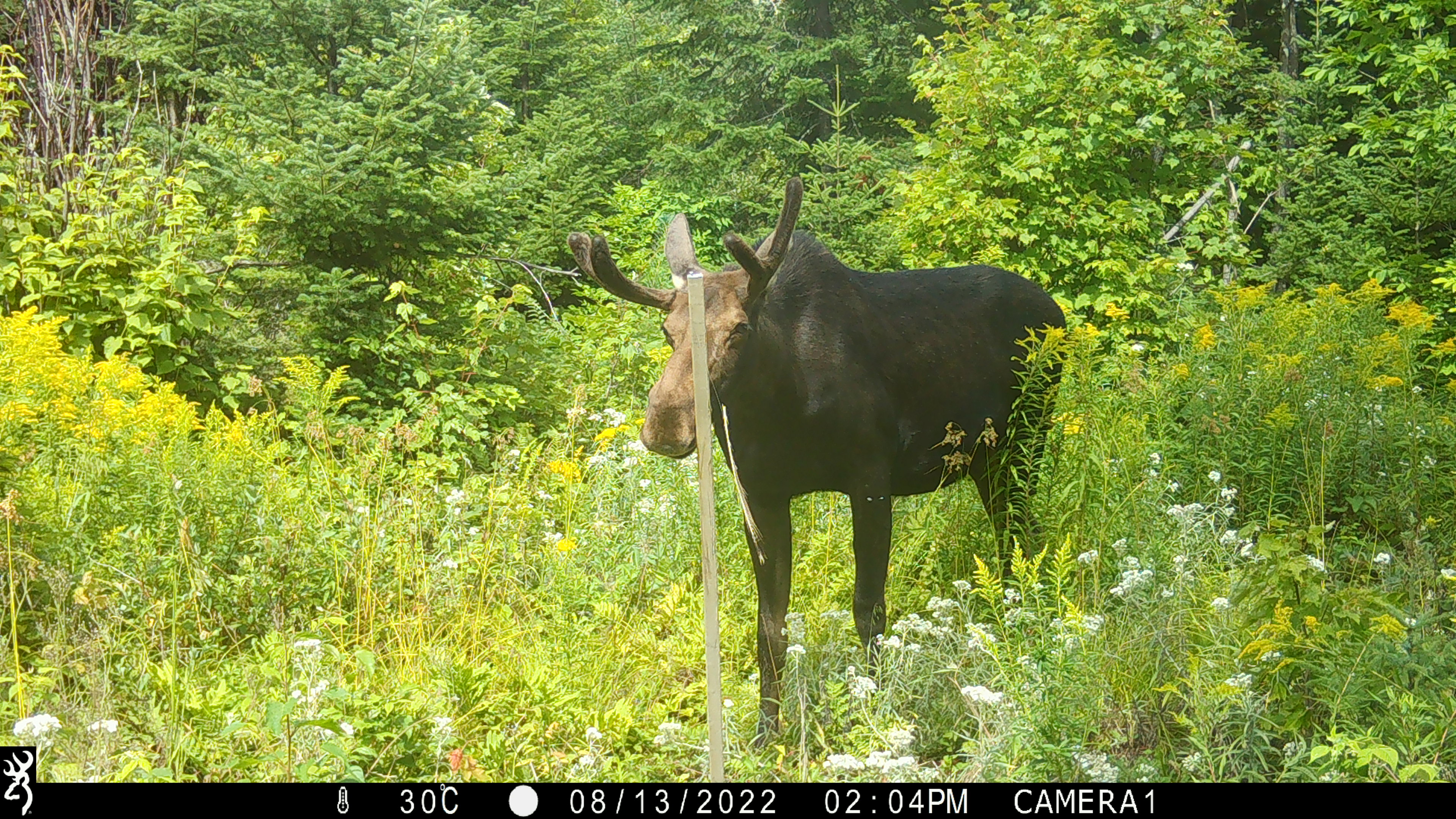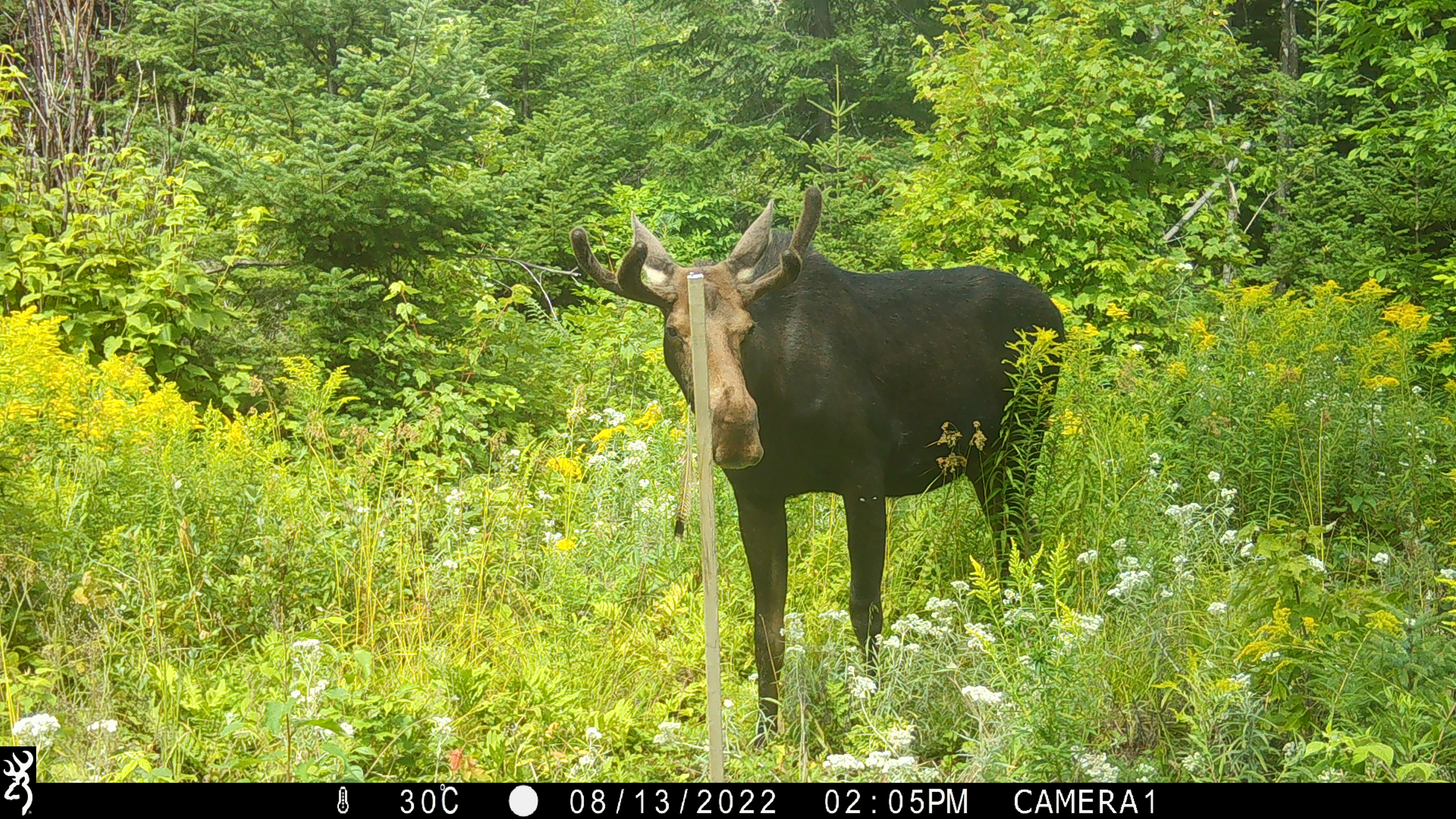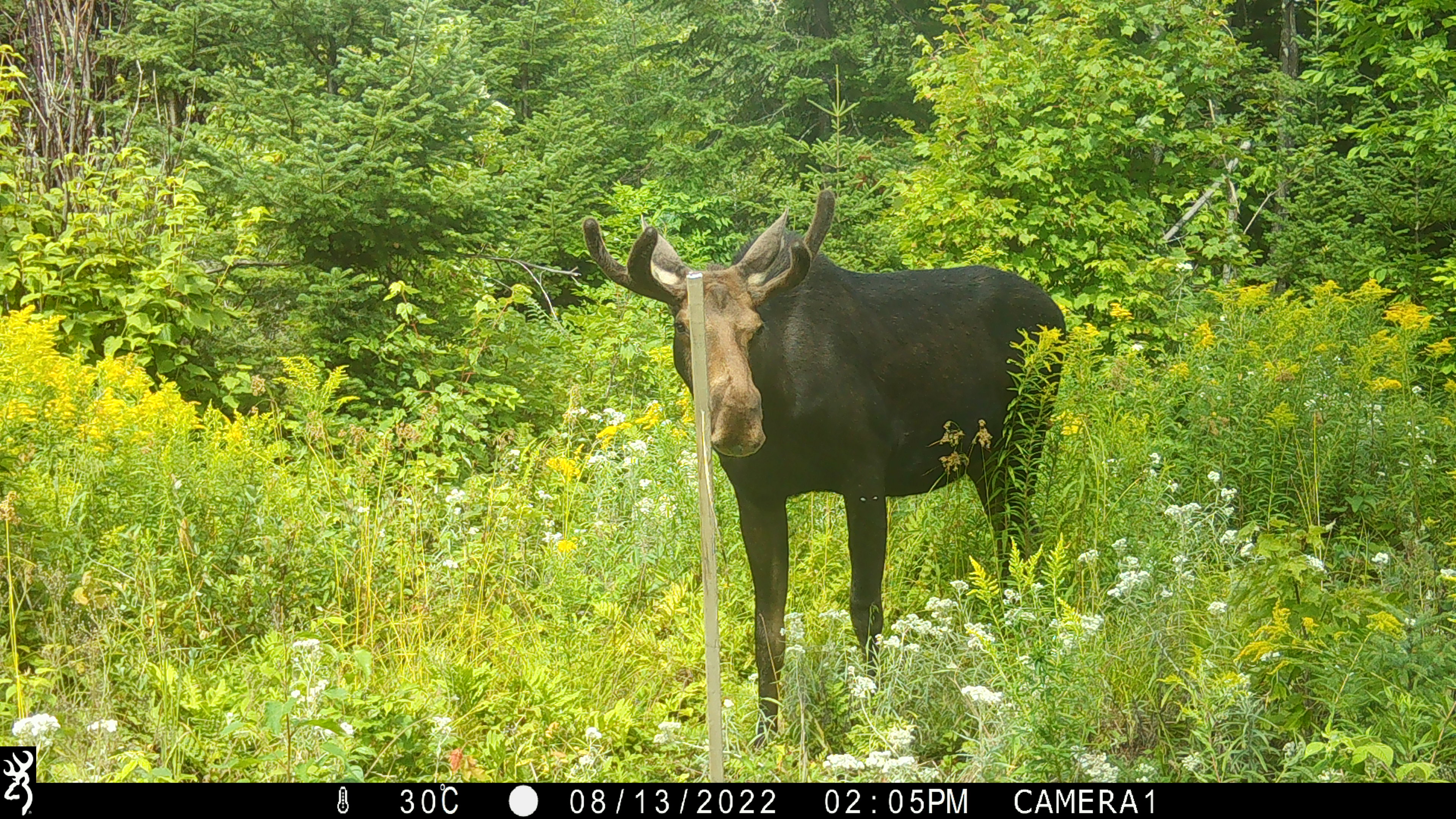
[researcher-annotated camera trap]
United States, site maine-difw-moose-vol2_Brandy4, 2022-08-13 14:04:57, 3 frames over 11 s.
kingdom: Animalia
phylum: Chordata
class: Mammalia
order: Artiodactyla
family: Cervidae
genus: Alces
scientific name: Alces alces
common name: moose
Moose (Alces alces).